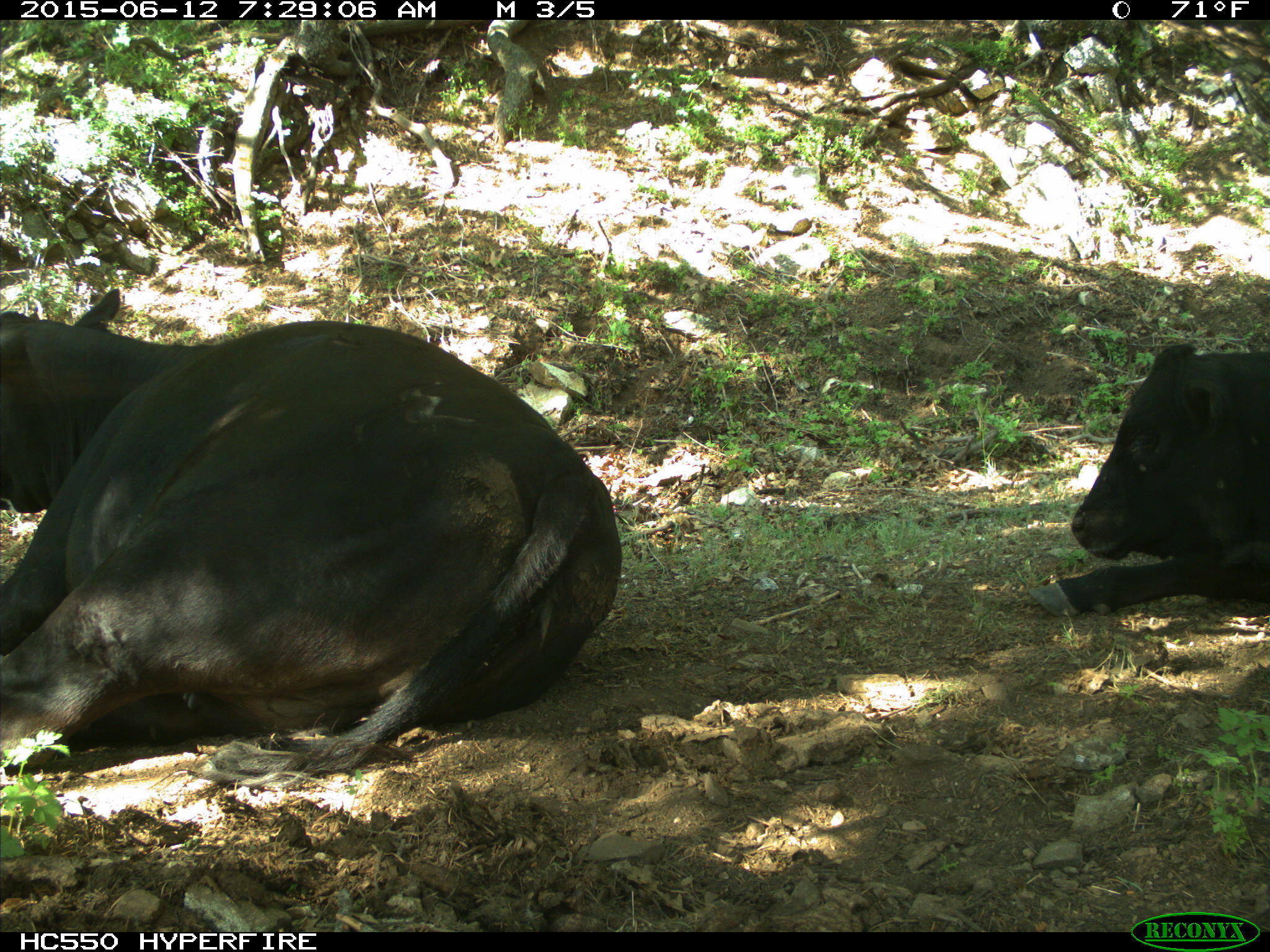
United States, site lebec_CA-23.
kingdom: Animalia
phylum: Chordata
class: Mammalia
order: Artiodactyla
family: Bovidae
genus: Bos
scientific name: Bos taurus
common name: domestic cow